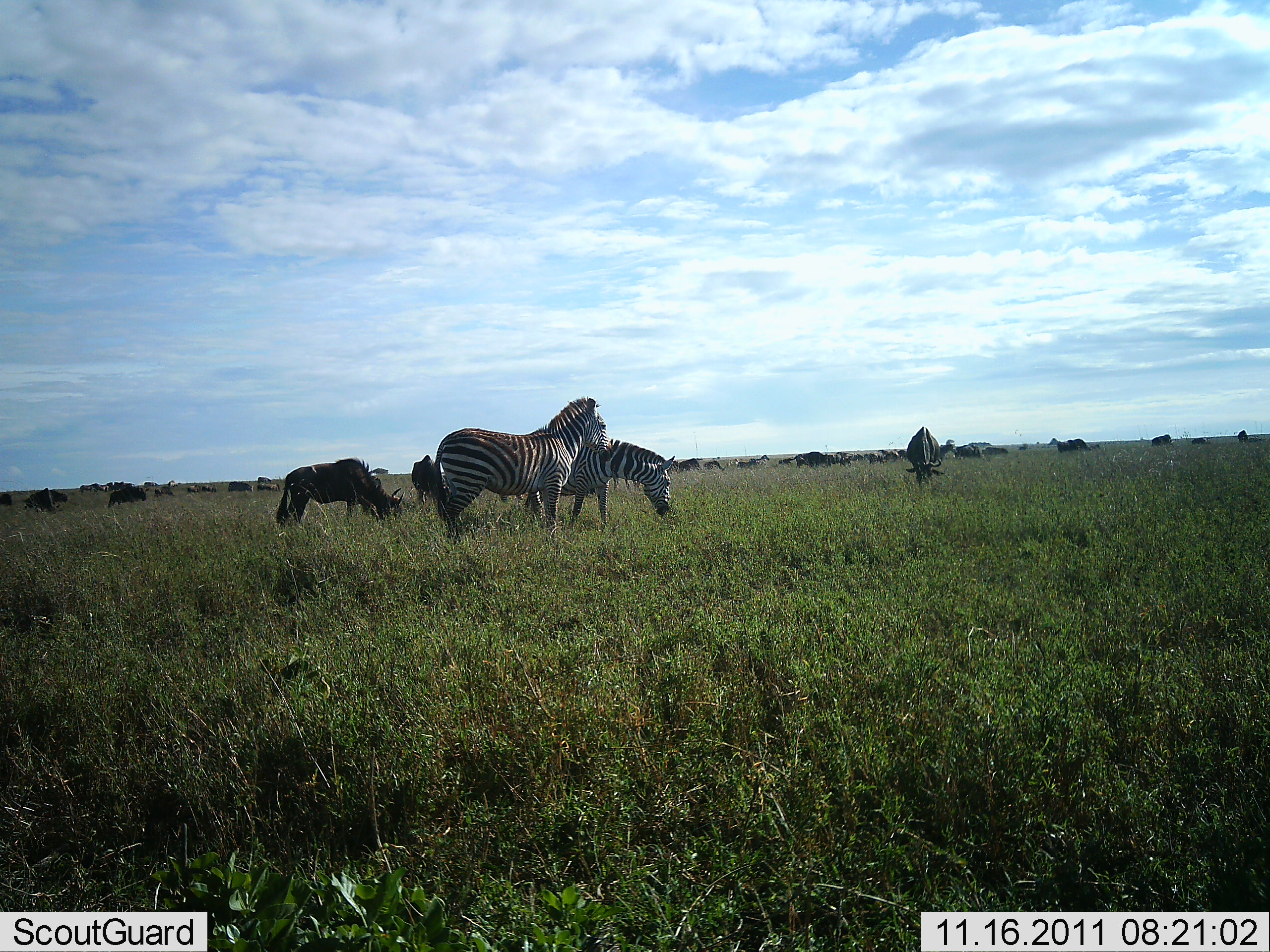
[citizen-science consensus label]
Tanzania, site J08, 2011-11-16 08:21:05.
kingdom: Animalia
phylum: Chordata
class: Mammalia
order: Artiodactyla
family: Bovidae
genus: Connochaetes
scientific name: Connochaetes taurinus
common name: blue wildebeest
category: wildebeest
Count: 11-50.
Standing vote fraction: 33%.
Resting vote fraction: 0%.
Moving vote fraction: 0%.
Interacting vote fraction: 0%.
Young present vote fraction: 0%.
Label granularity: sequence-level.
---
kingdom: Animalia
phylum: Chordata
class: Mammalia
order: Perissodactyla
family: Equidae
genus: Equus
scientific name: Equus quagga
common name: plains zebra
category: zebra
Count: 2.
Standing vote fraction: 69%.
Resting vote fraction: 0%.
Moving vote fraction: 0%.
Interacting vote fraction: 6%.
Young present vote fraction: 0%.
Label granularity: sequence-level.